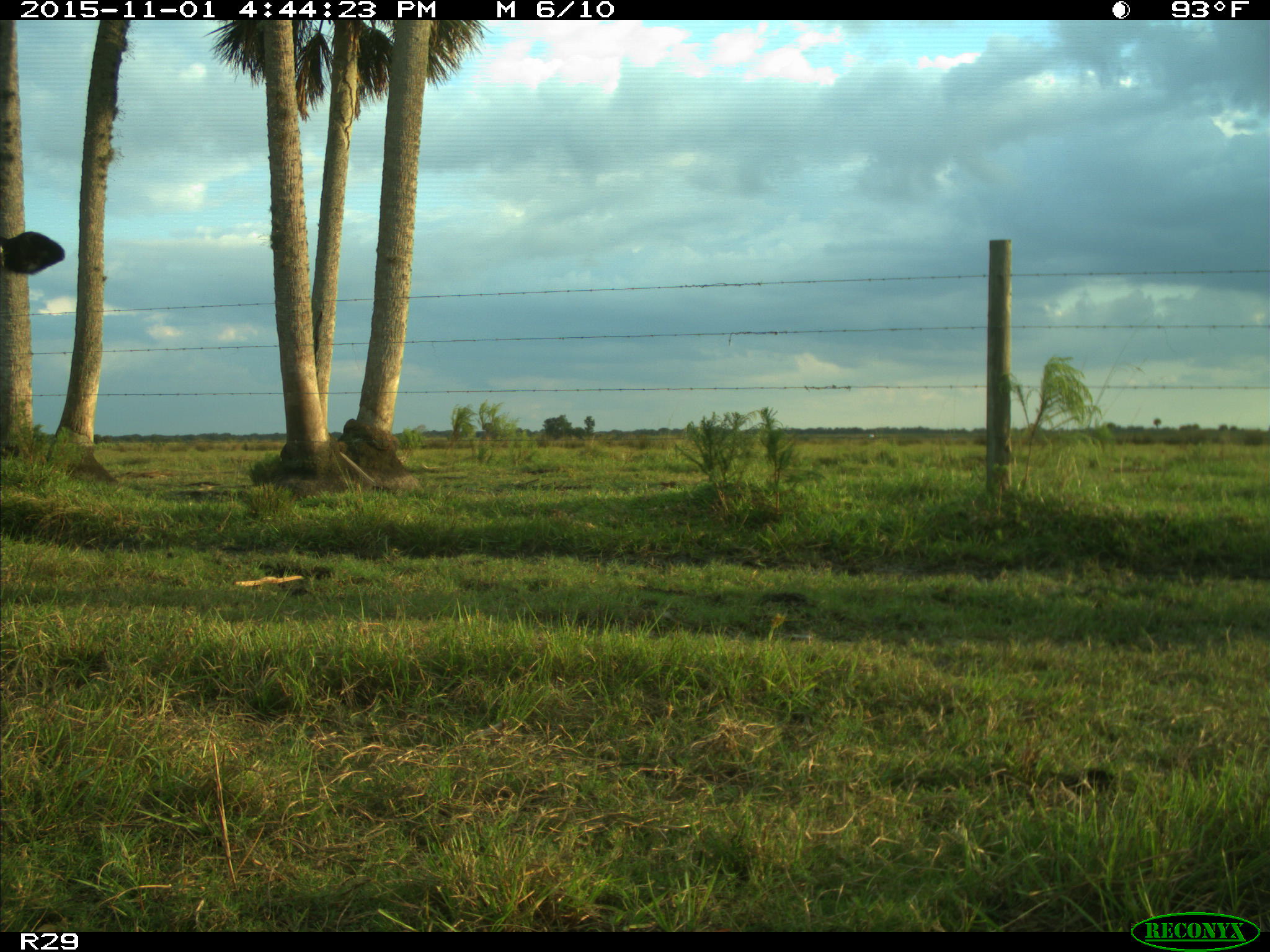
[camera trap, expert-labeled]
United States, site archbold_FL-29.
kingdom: Animalia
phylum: Chordata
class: Mammalia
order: Artiodactyla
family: Bovidae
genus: Bos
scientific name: Bos taurus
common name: domestic cow